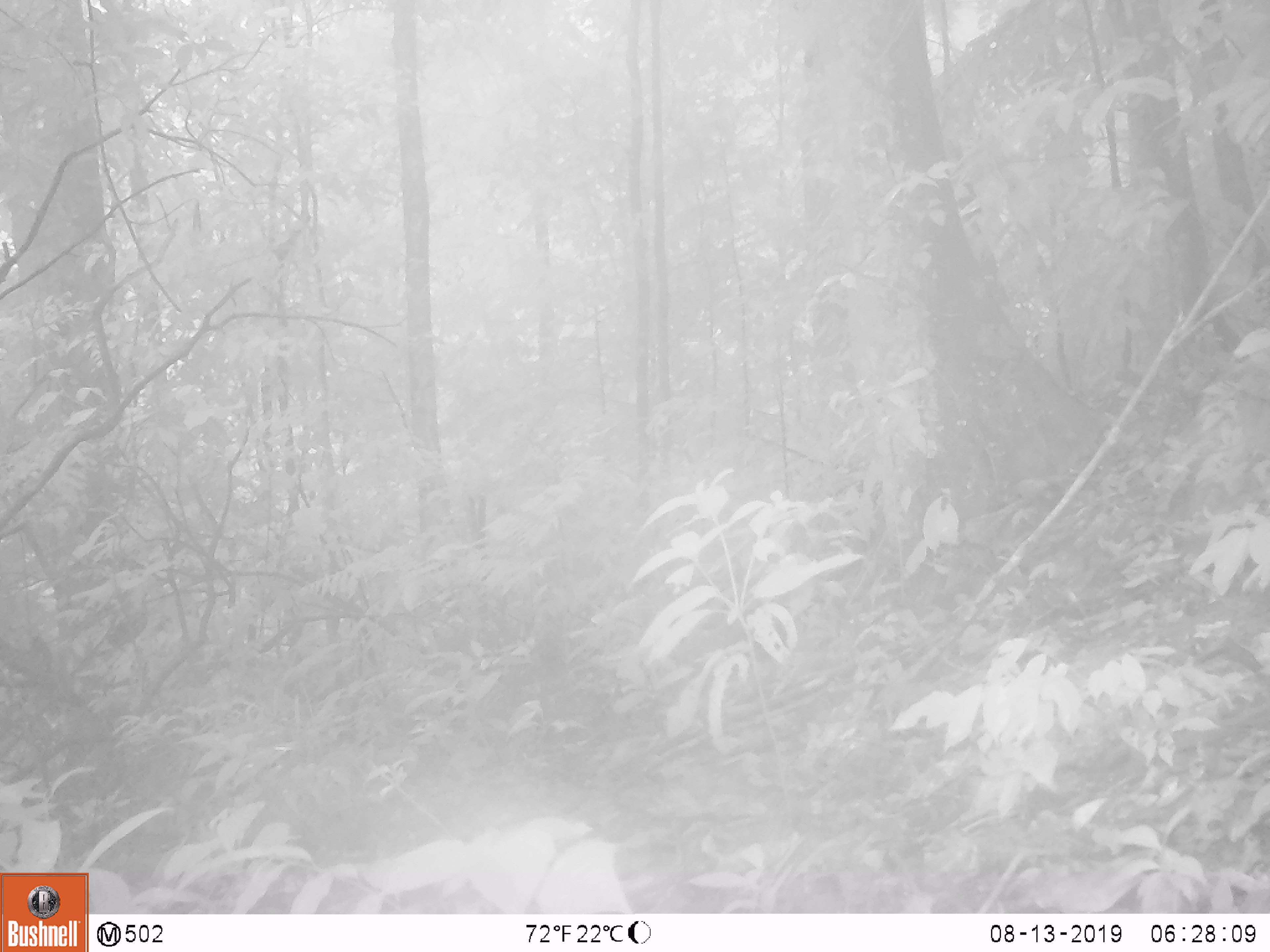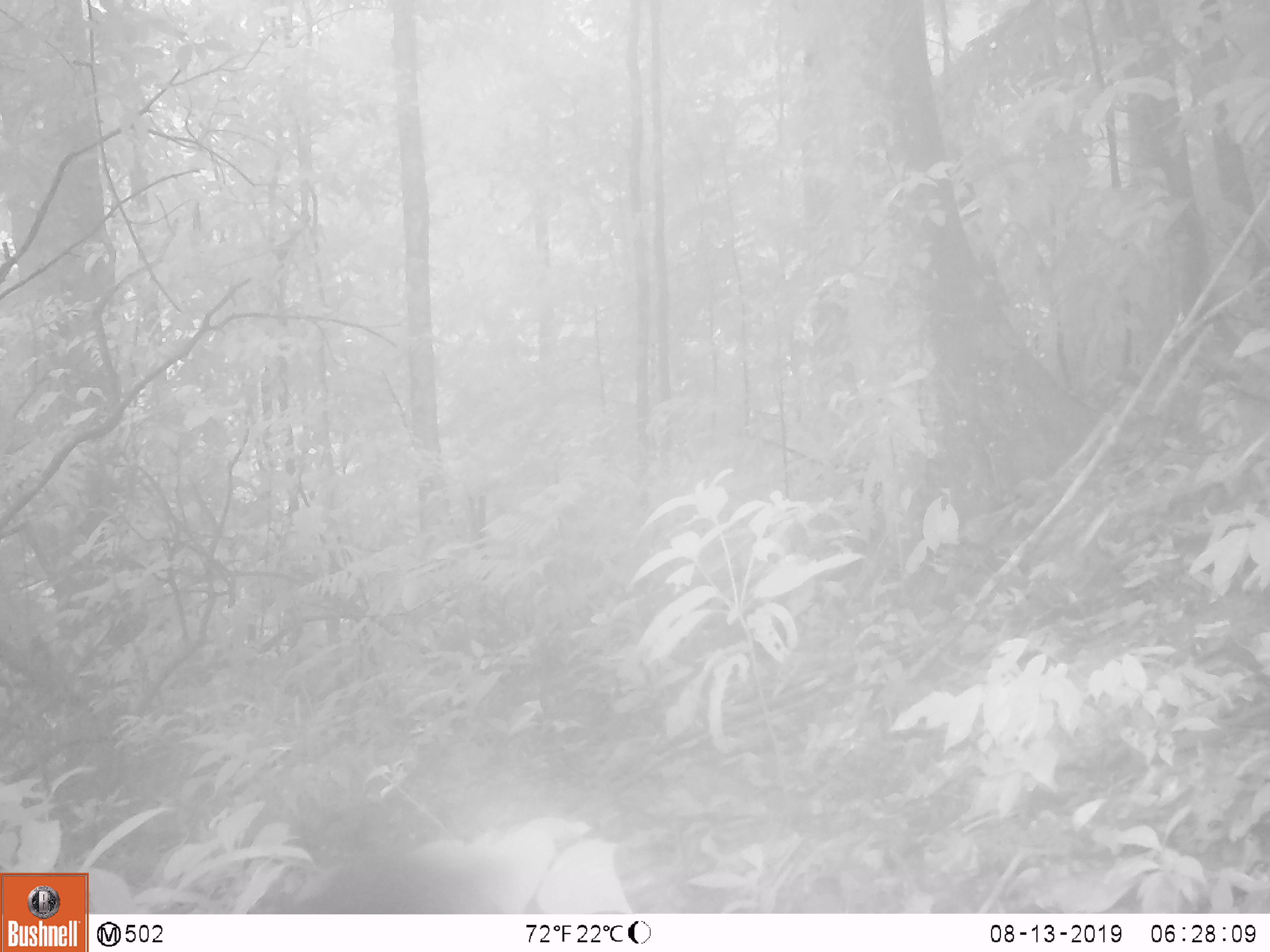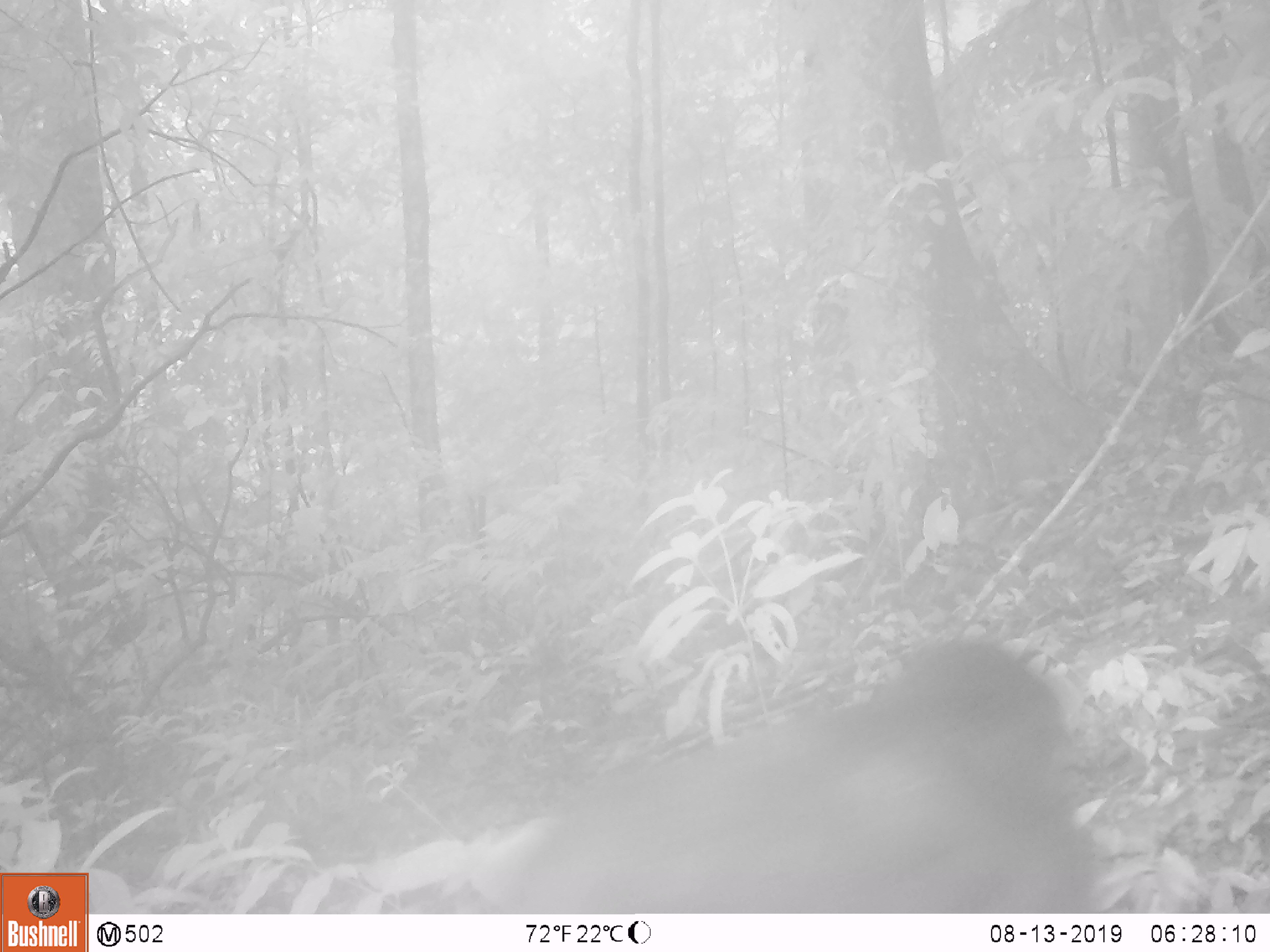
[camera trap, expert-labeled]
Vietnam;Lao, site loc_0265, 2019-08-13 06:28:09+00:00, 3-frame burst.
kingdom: Animalia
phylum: Chordata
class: Mammalia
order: Primates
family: Cercopithecidae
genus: Macaca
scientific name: Macaca arctoides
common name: stump-tailed macaque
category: stump tailed macaque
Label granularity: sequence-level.